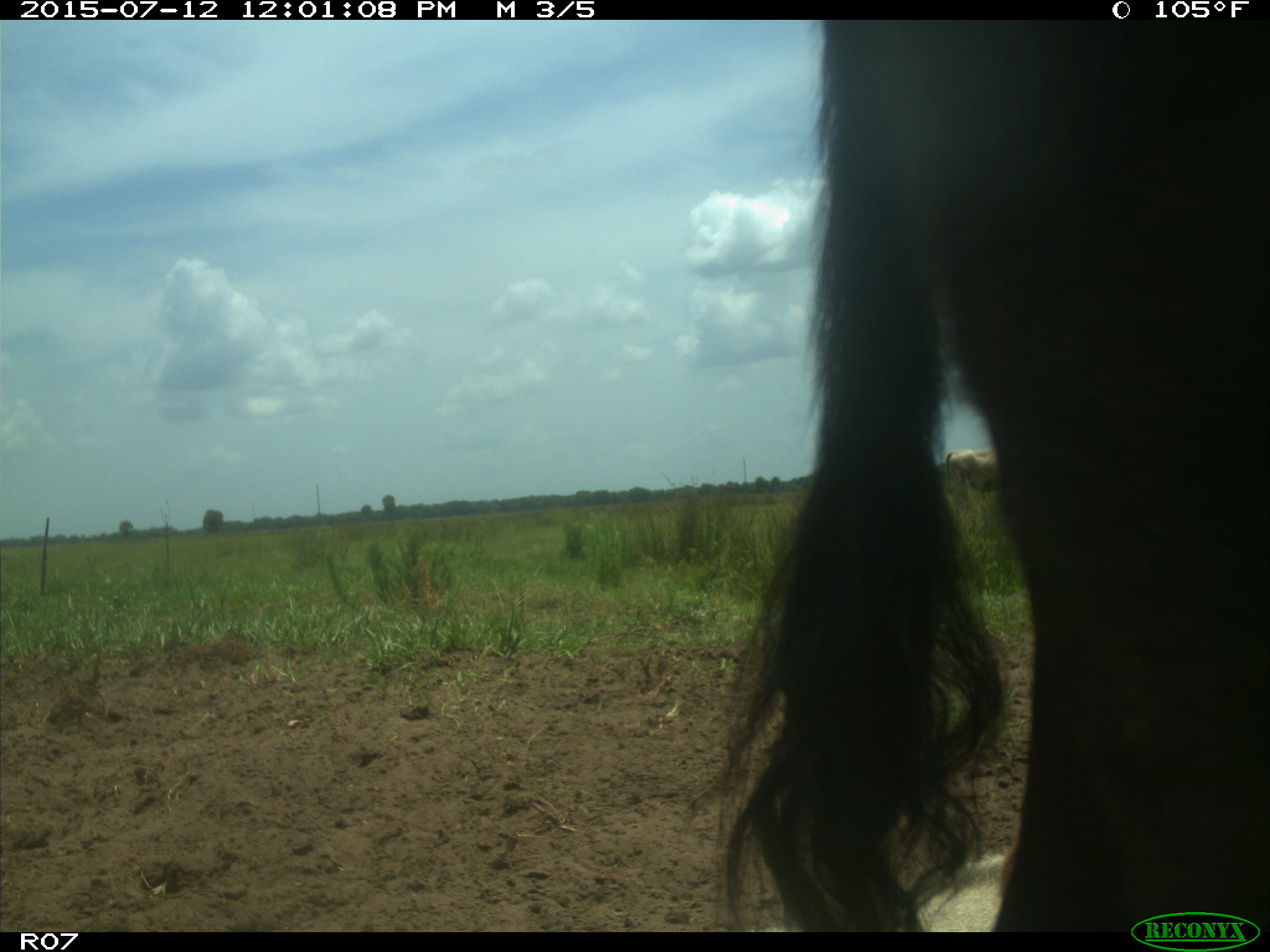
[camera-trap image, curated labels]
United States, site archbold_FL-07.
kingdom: Animalia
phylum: Chordata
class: Mammalia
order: Artiodactyla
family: Bovidae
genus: Bos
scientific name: Bos taurus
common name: domestic cow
Bos taurus (domestic cow).